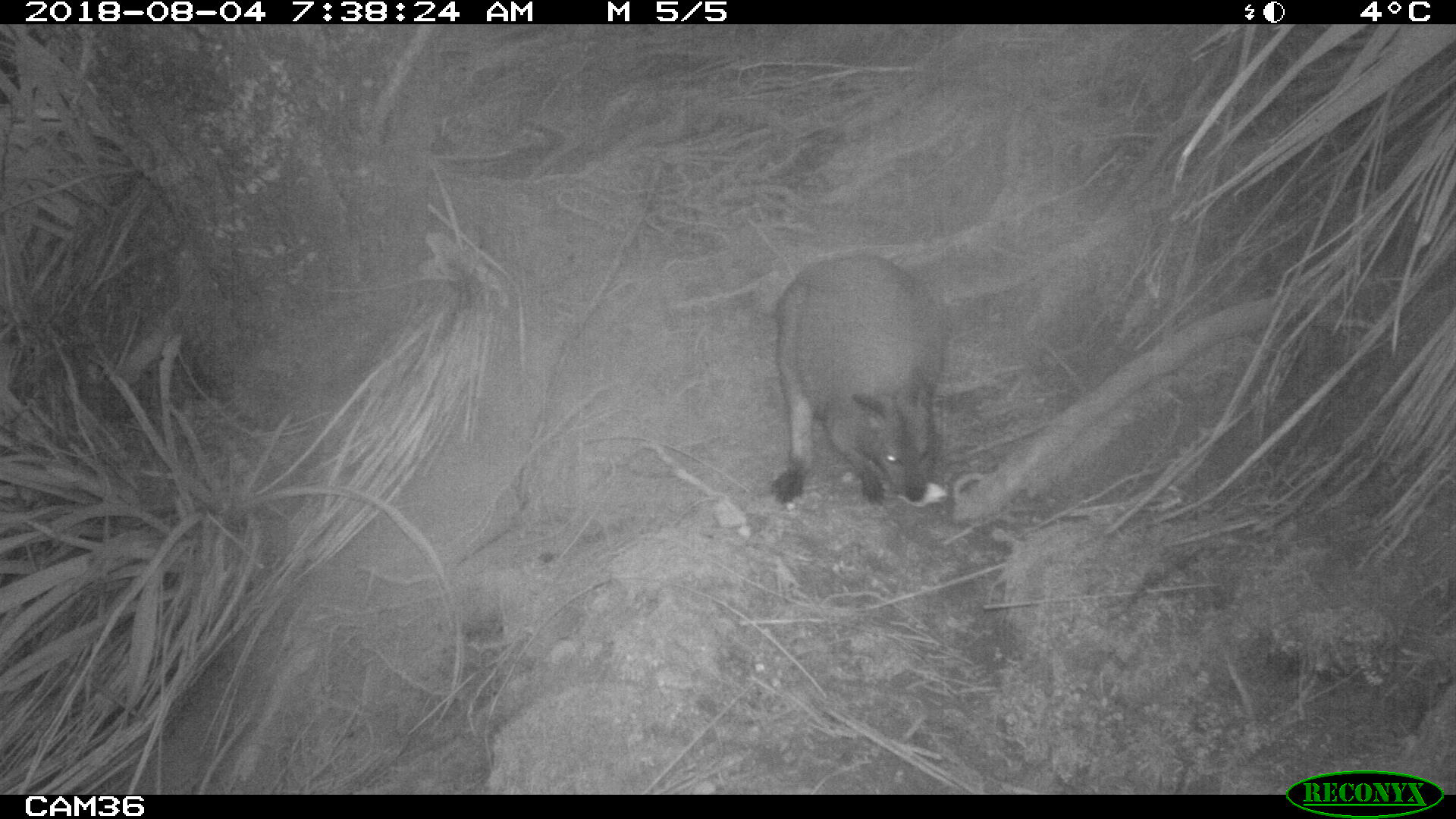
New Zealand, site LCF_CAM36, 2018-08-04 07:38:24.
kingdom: Animalia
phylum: Chordata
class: Mammalia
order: Diprotodontia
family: Macropodidae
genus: Notamacropus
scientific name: Notamacropus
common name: wallaby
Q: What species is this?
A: Wallaby (Notamacropus).